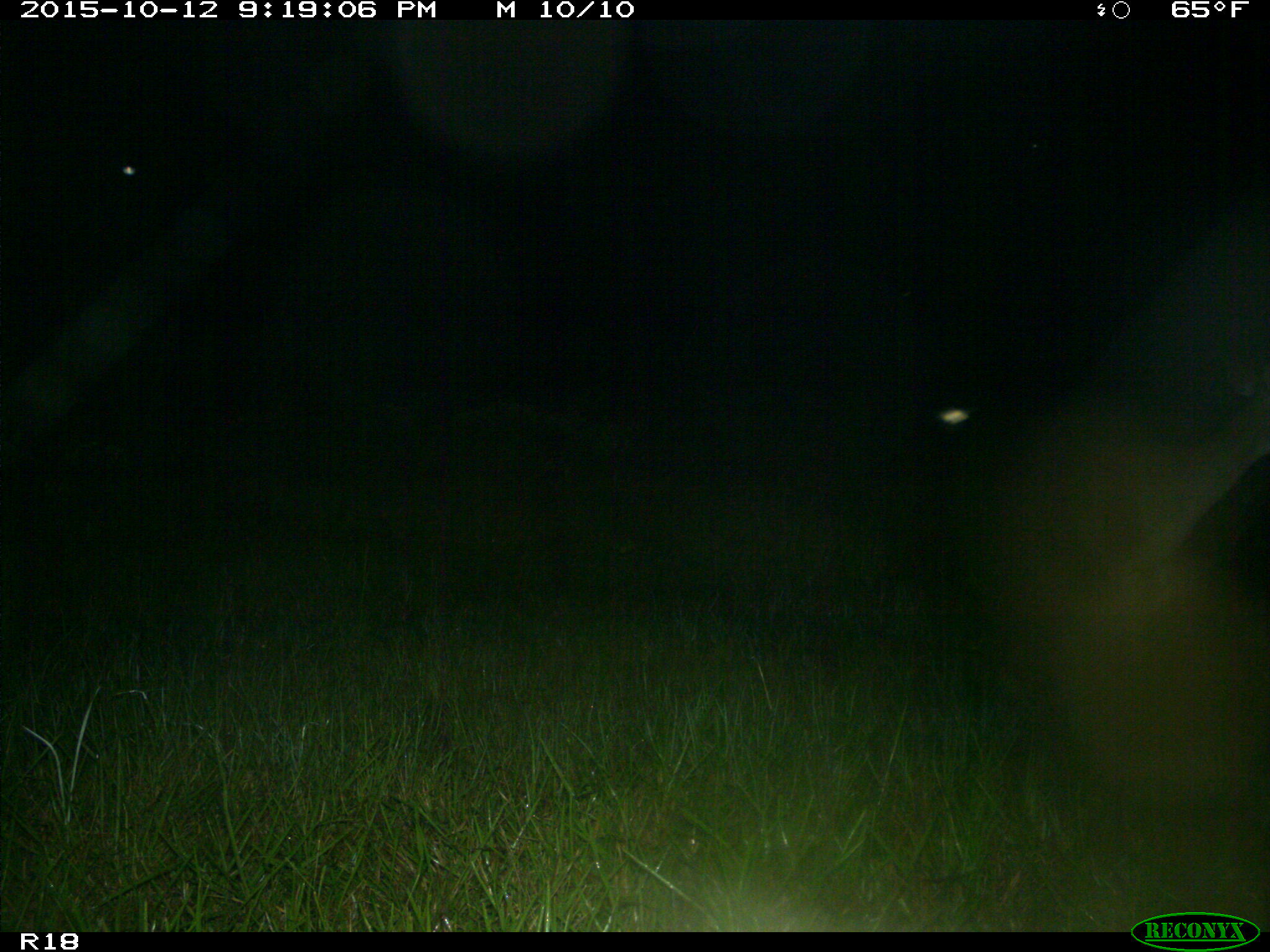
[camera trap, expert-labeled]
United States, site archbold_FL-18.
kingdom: Animalia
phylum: Chordata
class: Mammalia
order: Artiodactyla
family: Cervidae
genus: Odocoileus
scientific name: Odocoileus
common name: deer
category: unidentified deer